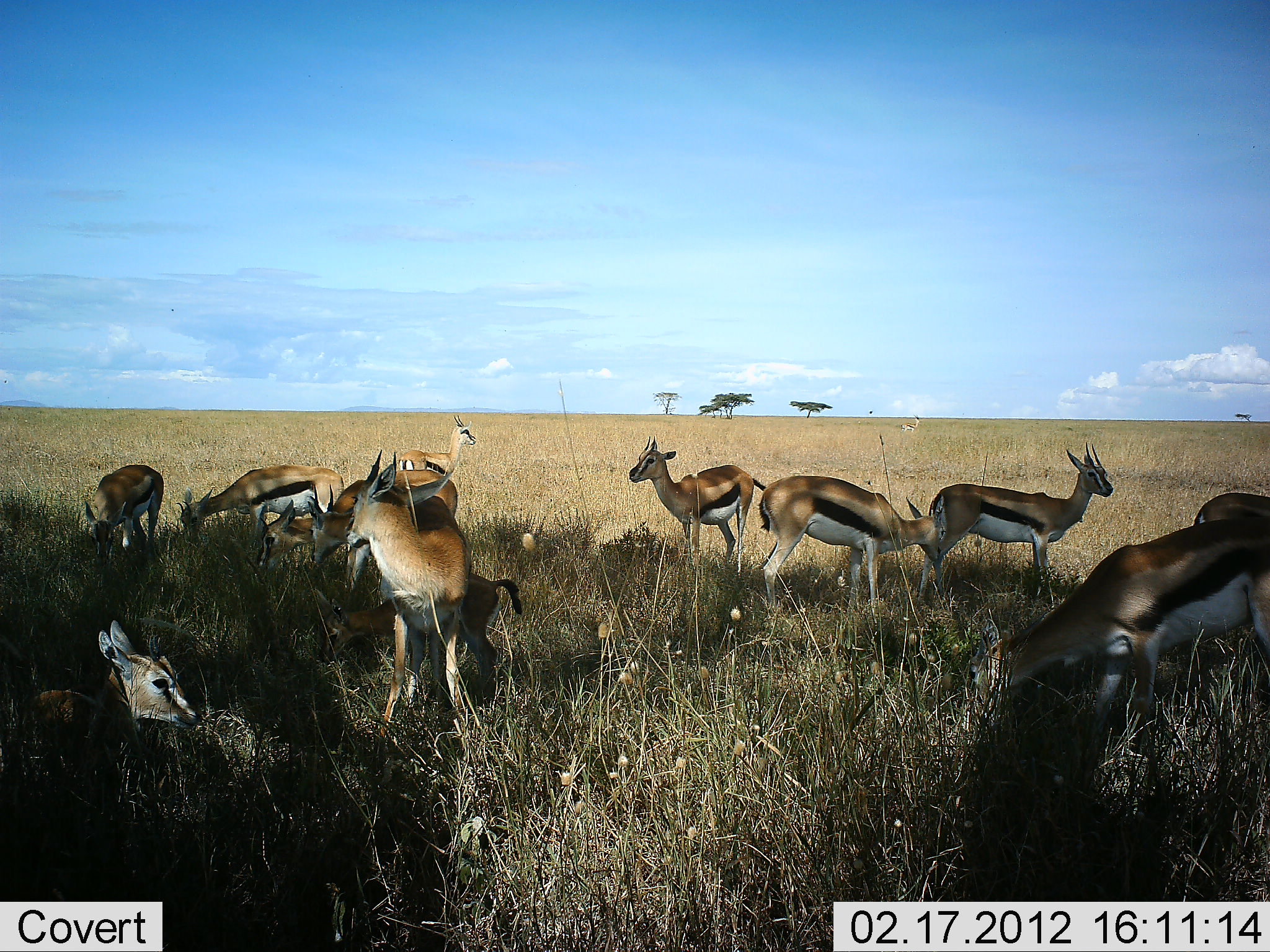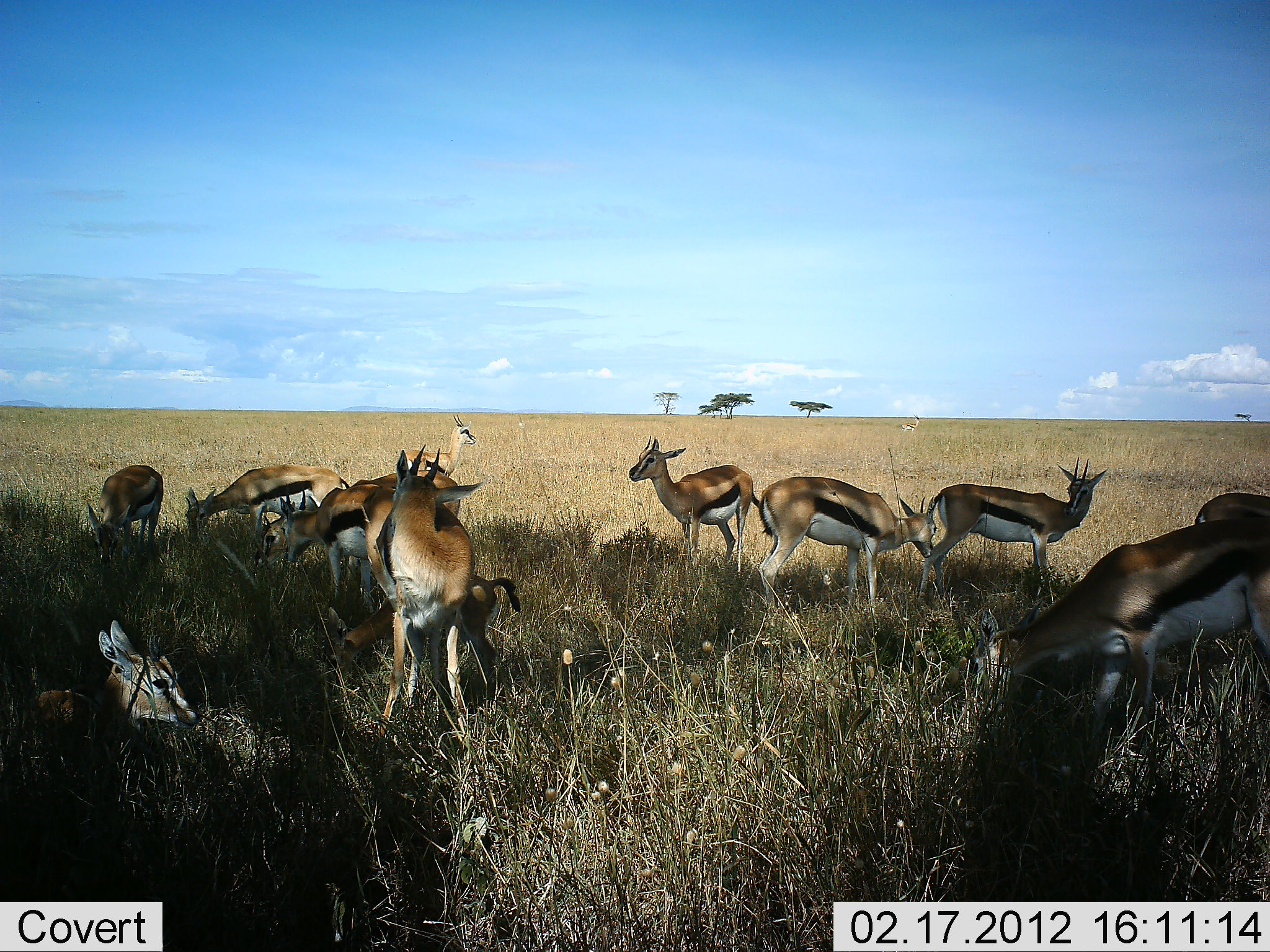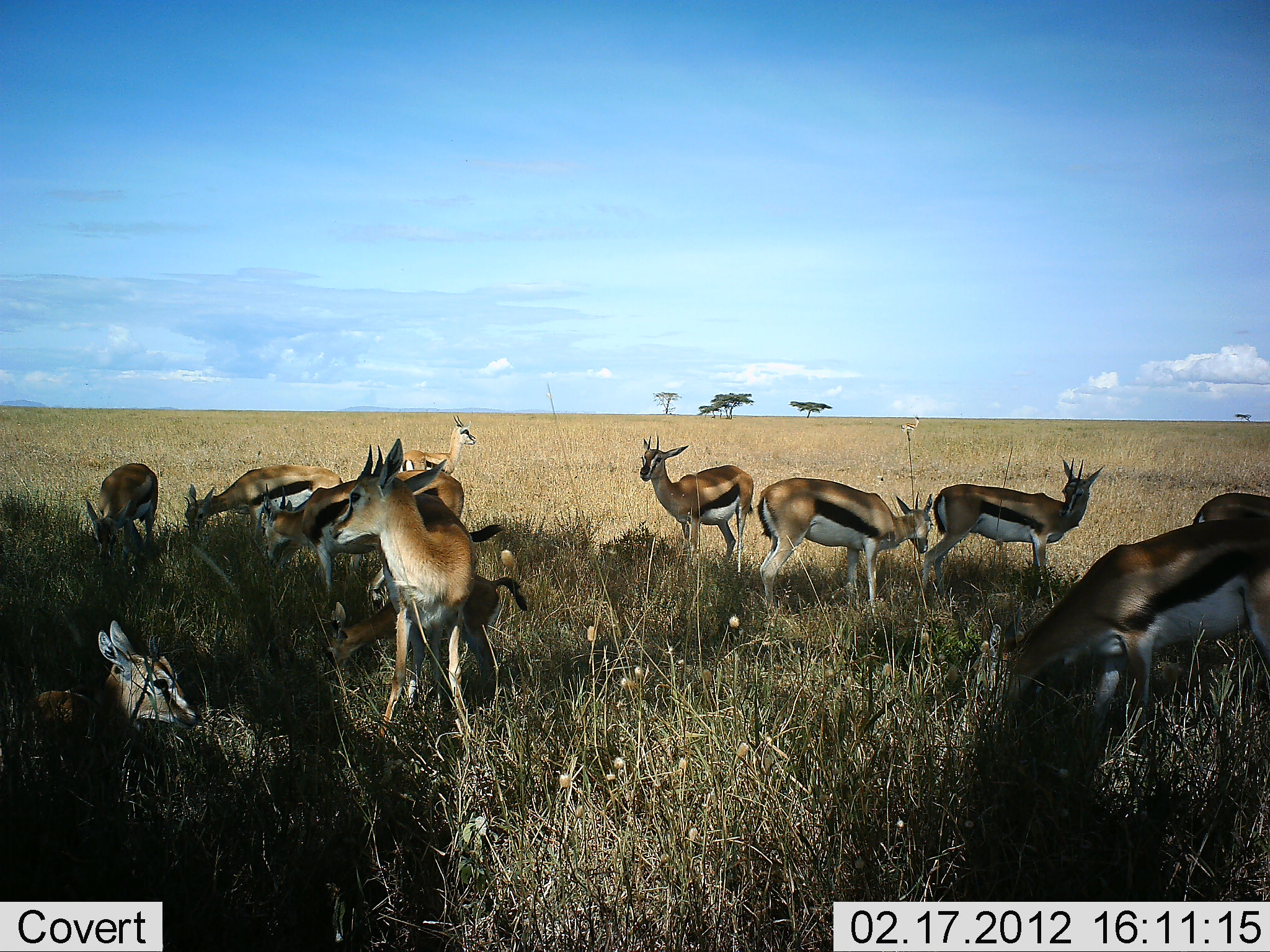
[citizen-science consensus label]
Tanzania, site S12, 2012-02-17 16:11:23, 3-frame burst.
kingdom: Animalia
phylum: Chordata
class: Mammalia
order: Artiodactyla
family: Bovidae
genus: Eudorcas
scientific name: Eudorcas thomsonii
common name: thomson's gazelle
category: gazellethomsons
Gazellethomsons (thomson's gazelle) (Eudorcas thomsonii), count 11-50. Behavior (volunteer vote fractions): standing 88%, resting 79%, moving 0%, interacting 12%. Young present (vote fraction): 42%. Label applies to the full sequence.